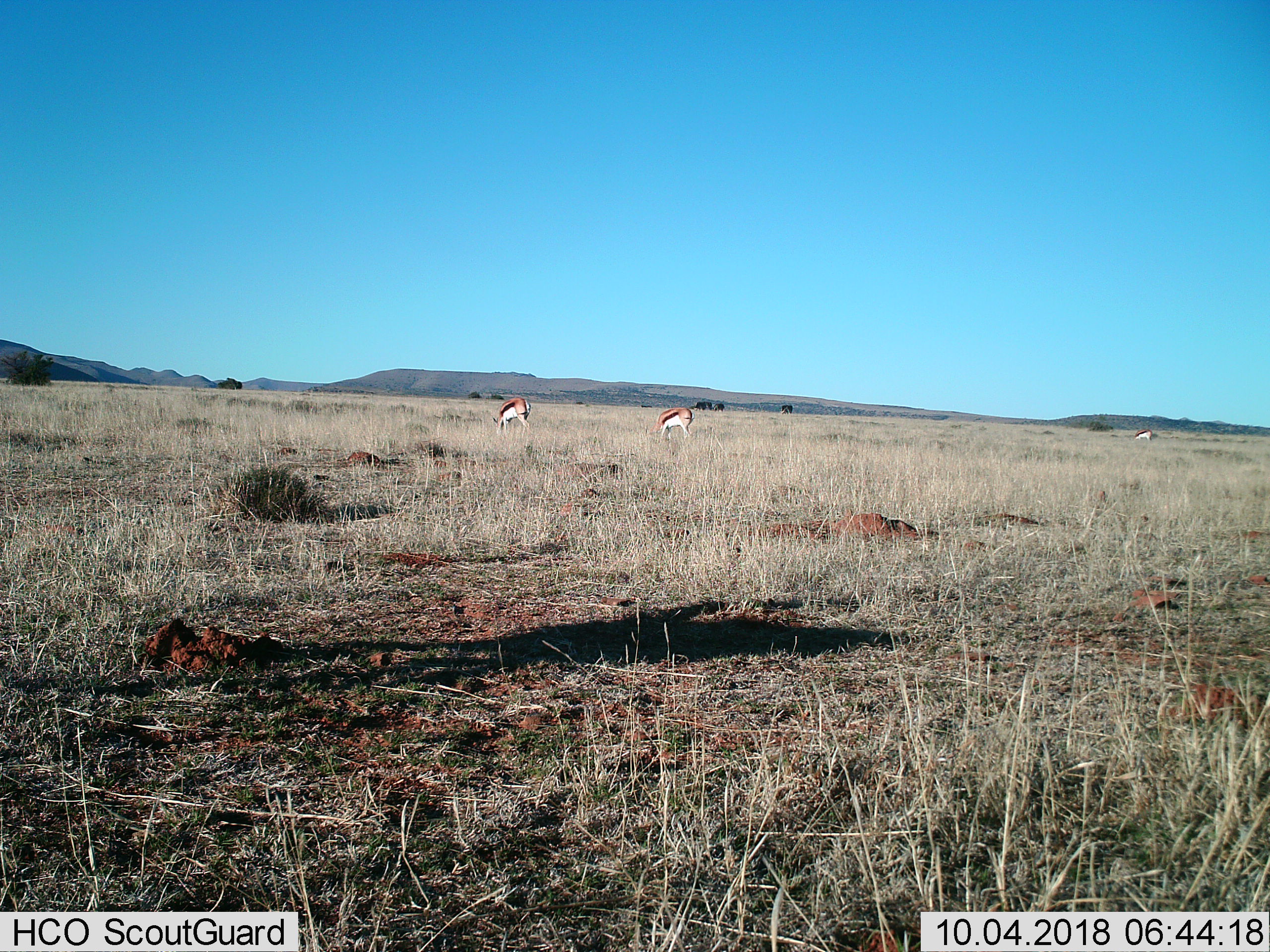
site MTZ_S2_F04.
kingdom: Animalia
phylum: Chordata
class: Mammalia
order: Artiodactyla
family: Bovidae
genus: Antidorcas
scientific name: Antidorcas marsupialis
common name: springbok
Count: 3.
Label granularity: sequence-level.